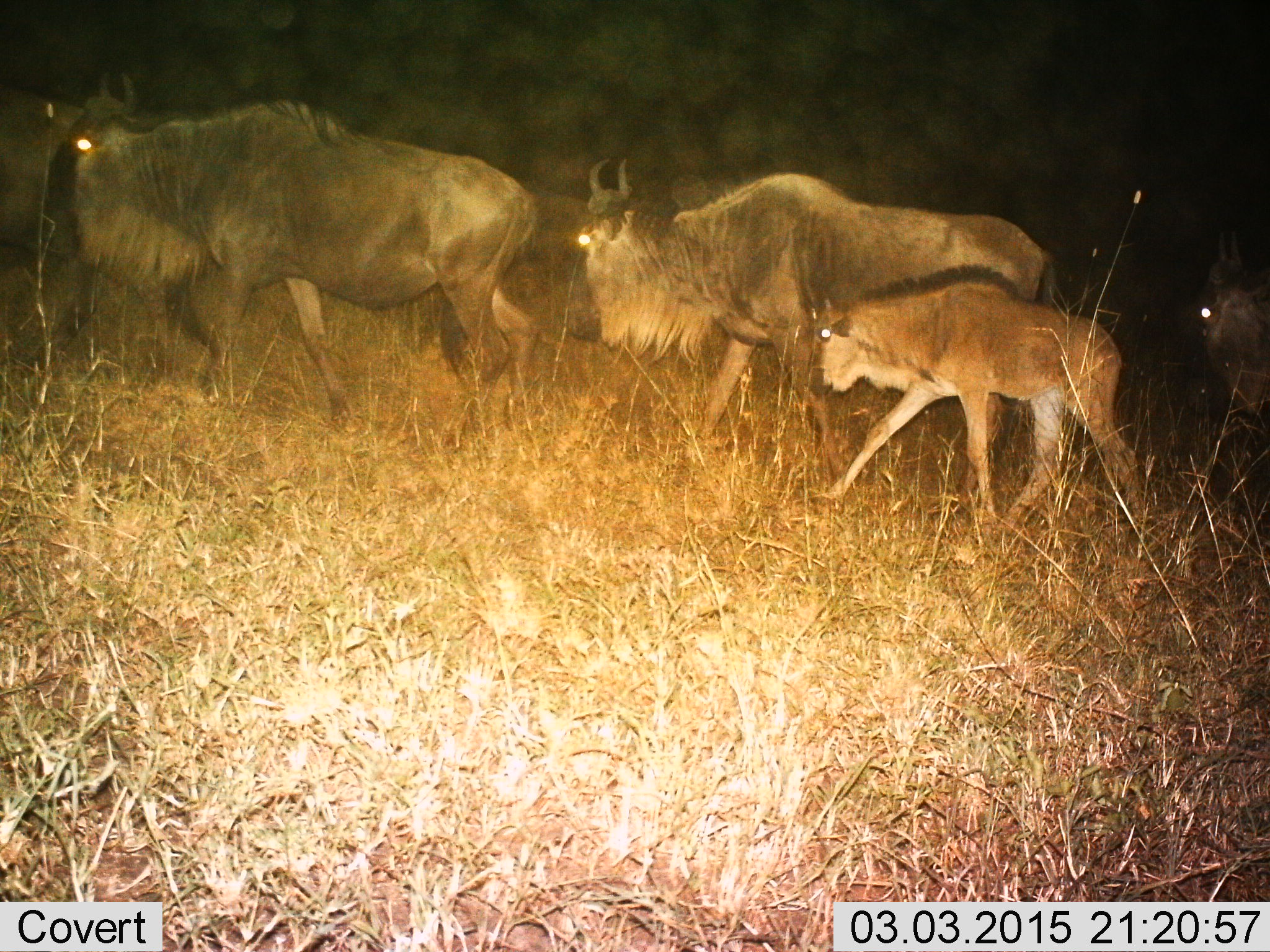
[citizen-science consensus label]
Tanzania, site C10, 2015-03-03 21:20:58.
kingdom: Animalia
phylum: Chordata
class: Mammalia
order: Artiodactyla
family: Bovidae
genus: Connochaetes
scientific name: Connochaetes taurinus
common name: blue wildebeest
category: wildebeest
Wildebeest (blue wildebeest) (Connochaetes taurinus), count 5. Behavior (volunteer vote fractions): standing 10%, resting 0%, moving 100%, interacting 10%. Young present (vote fraction): 100%. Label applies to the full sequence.